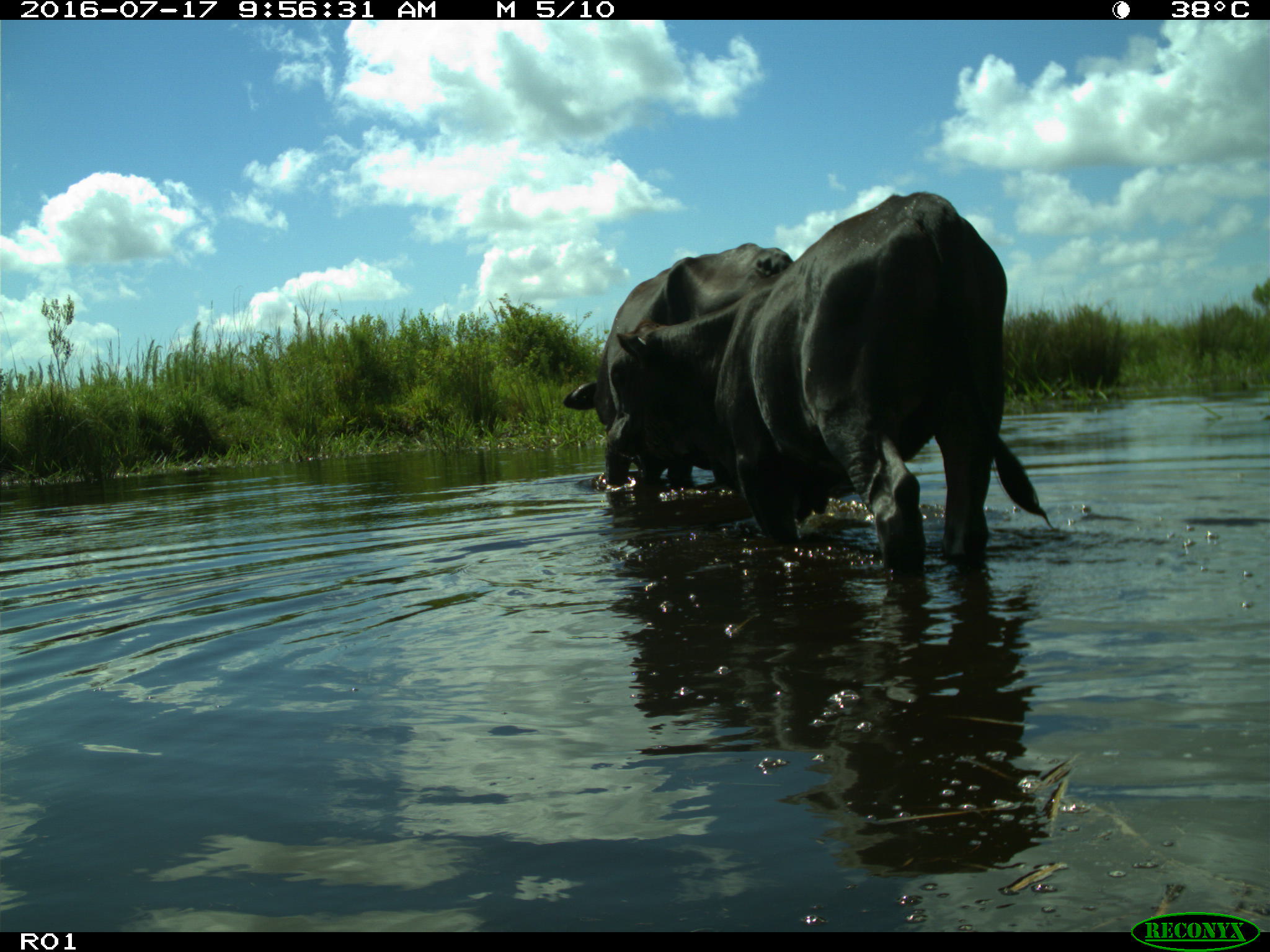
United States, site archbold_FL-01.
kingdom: Animalia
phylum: Chordata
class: Mammalia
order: Artiodactyla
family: Bovidae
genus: Bos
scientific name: Bos taurus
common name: domestic cow